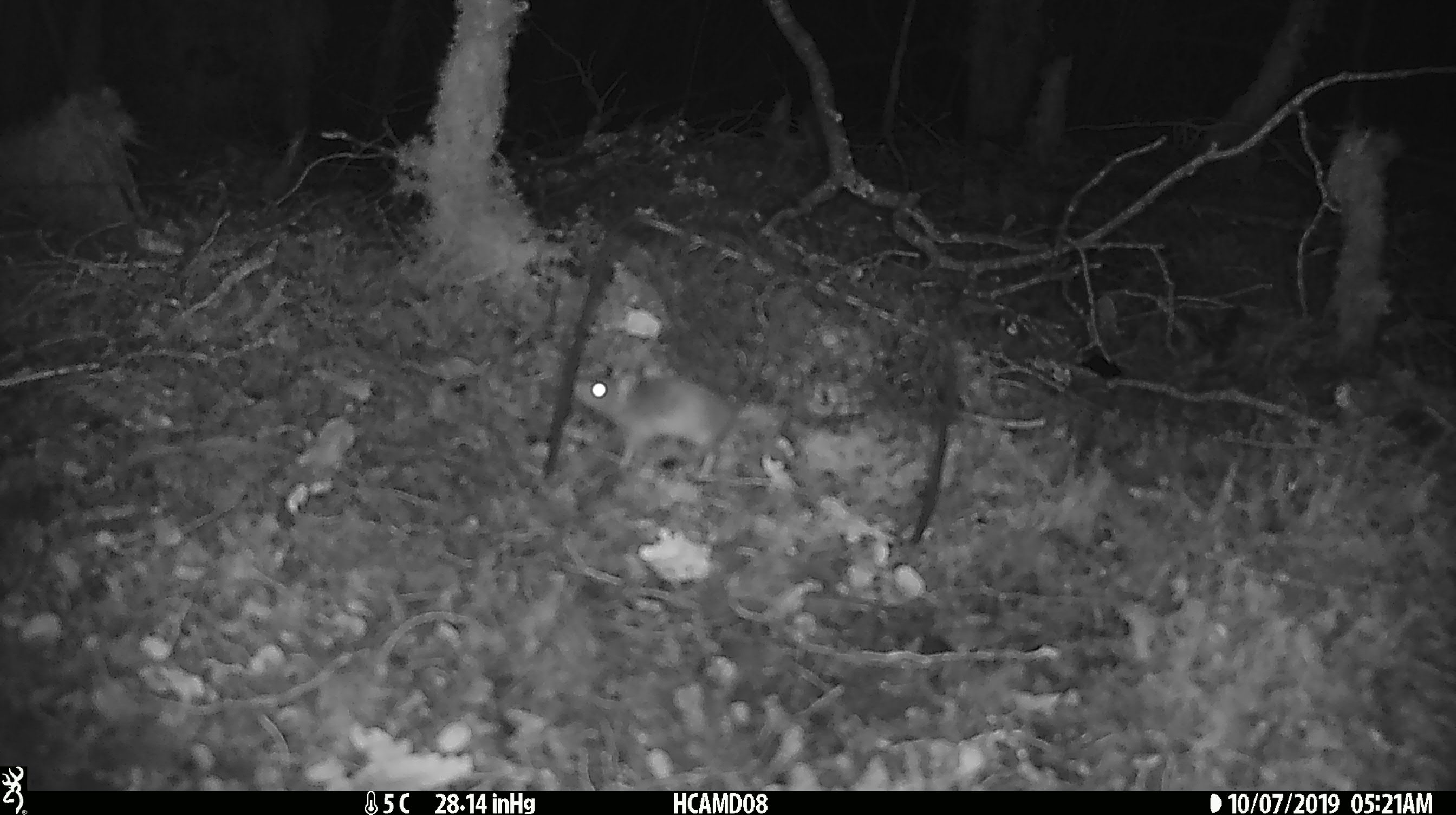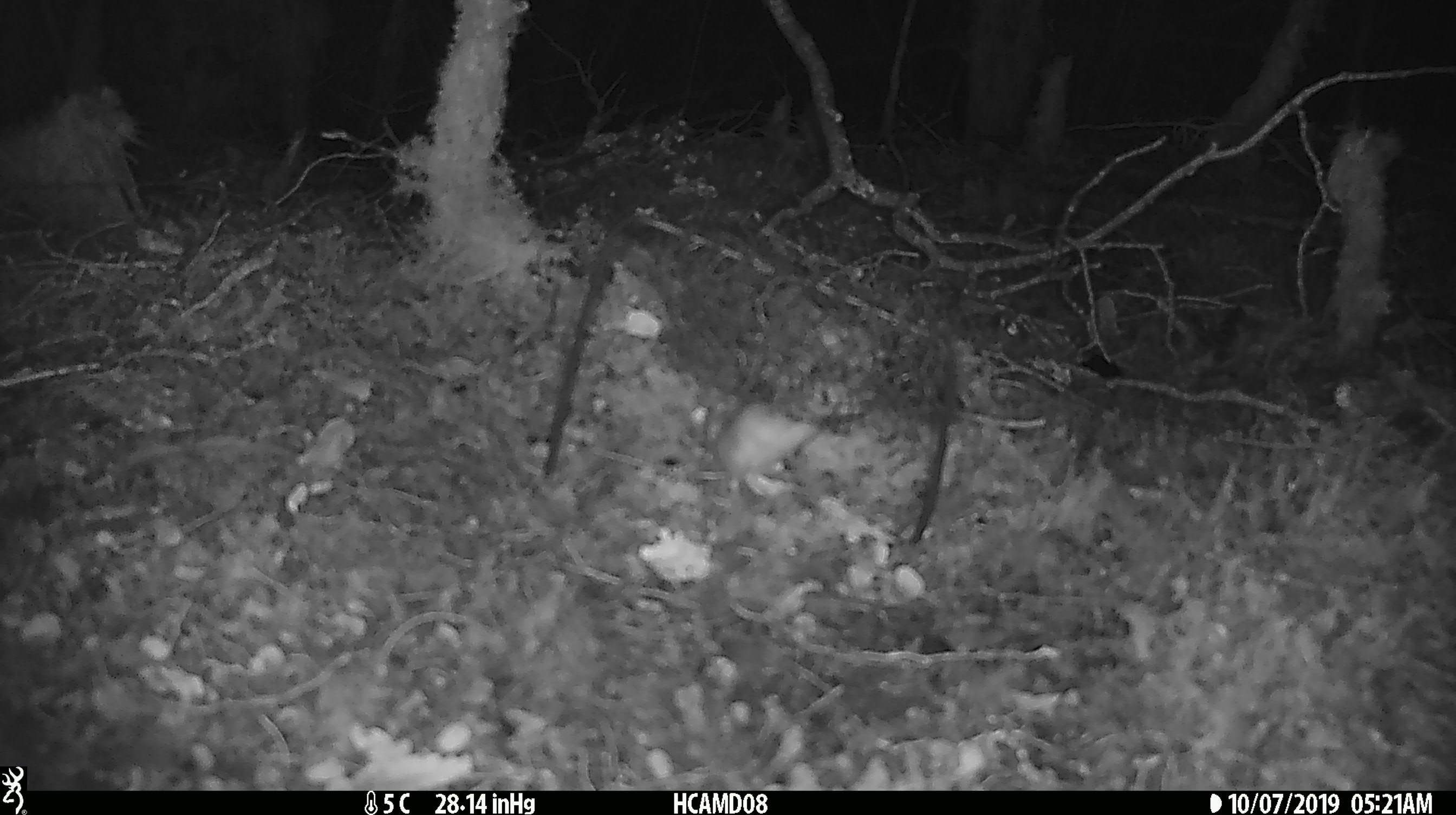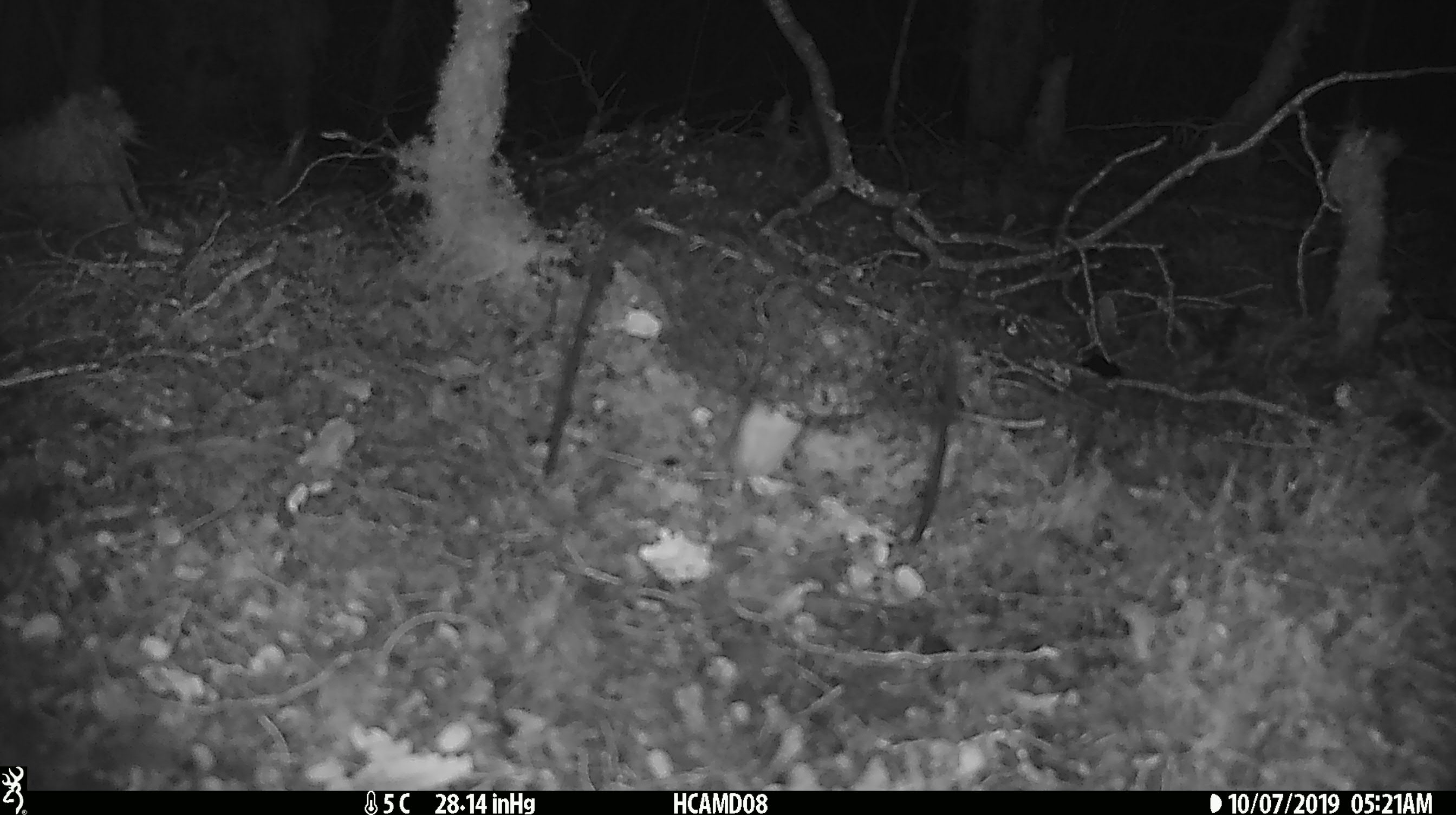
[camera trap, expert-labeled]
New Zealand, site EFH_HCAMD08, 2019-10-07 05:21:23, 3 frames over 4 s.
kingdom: Animalia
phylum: Chordata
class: Mammalia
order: Rodentia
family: Muridae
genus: Mus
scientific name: Mus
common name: mouse